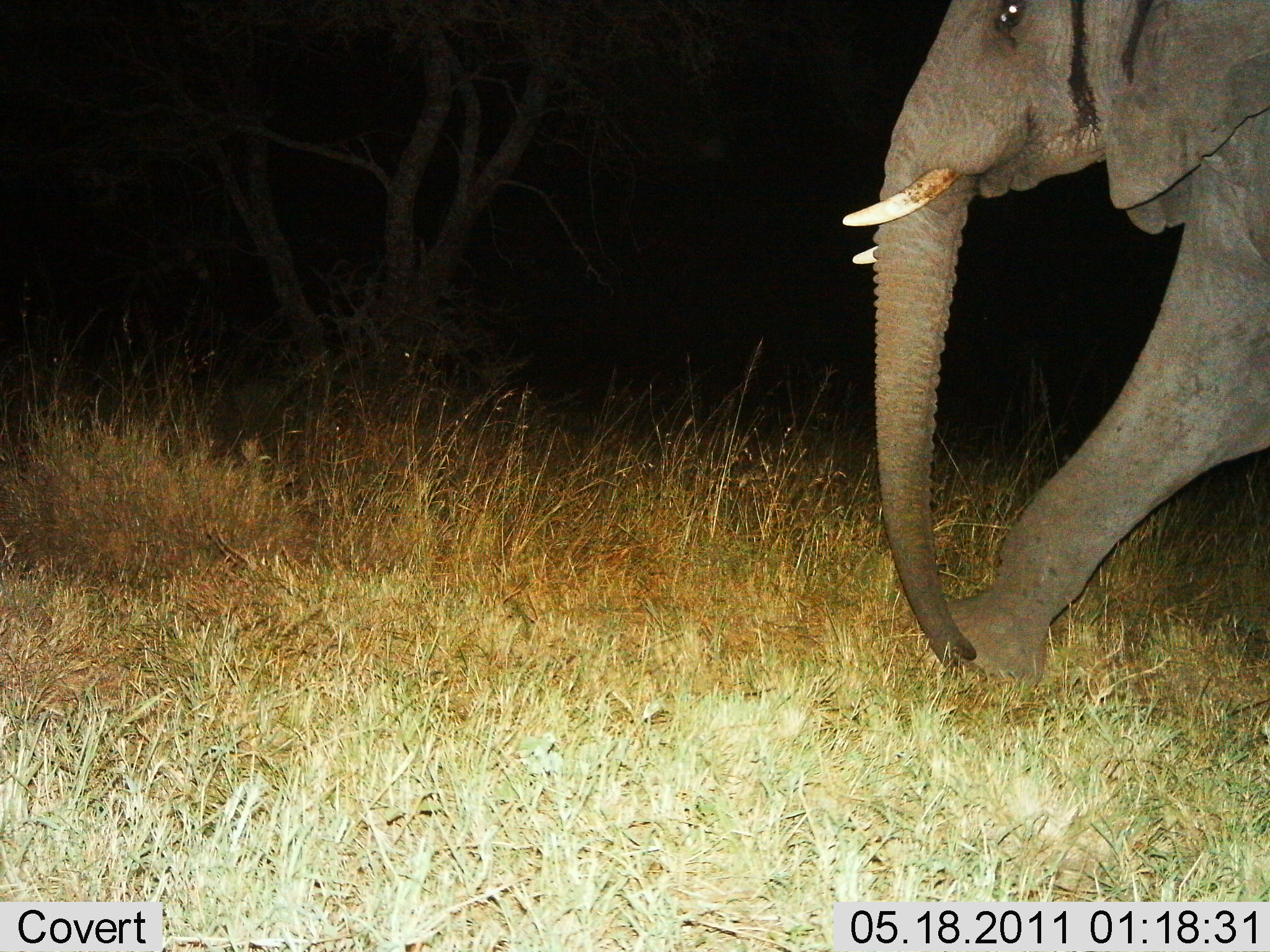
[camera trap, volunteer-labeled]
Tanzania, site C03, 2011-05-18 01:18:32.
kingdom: Animalia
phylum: Chordata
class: Mammalia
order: Proboscidea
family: Elephantidae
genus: Loxodonta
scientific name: Loxodonta africana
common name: african bush elephant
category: elephant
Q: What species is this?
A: Elephant (african bush elephant) (Loxodonta africana).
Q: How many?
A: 1.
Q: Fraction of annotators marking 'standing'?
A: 8%.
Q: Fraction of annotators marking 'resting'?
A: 0%.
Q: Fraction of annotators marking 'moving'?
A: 100%.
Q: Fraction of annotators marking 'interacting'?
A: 0%.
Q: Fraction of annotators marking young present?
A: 0%.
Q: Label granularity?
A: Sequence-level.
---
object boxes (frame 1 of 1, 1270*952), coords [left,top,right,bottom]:
animal: [844,1,1270,689]